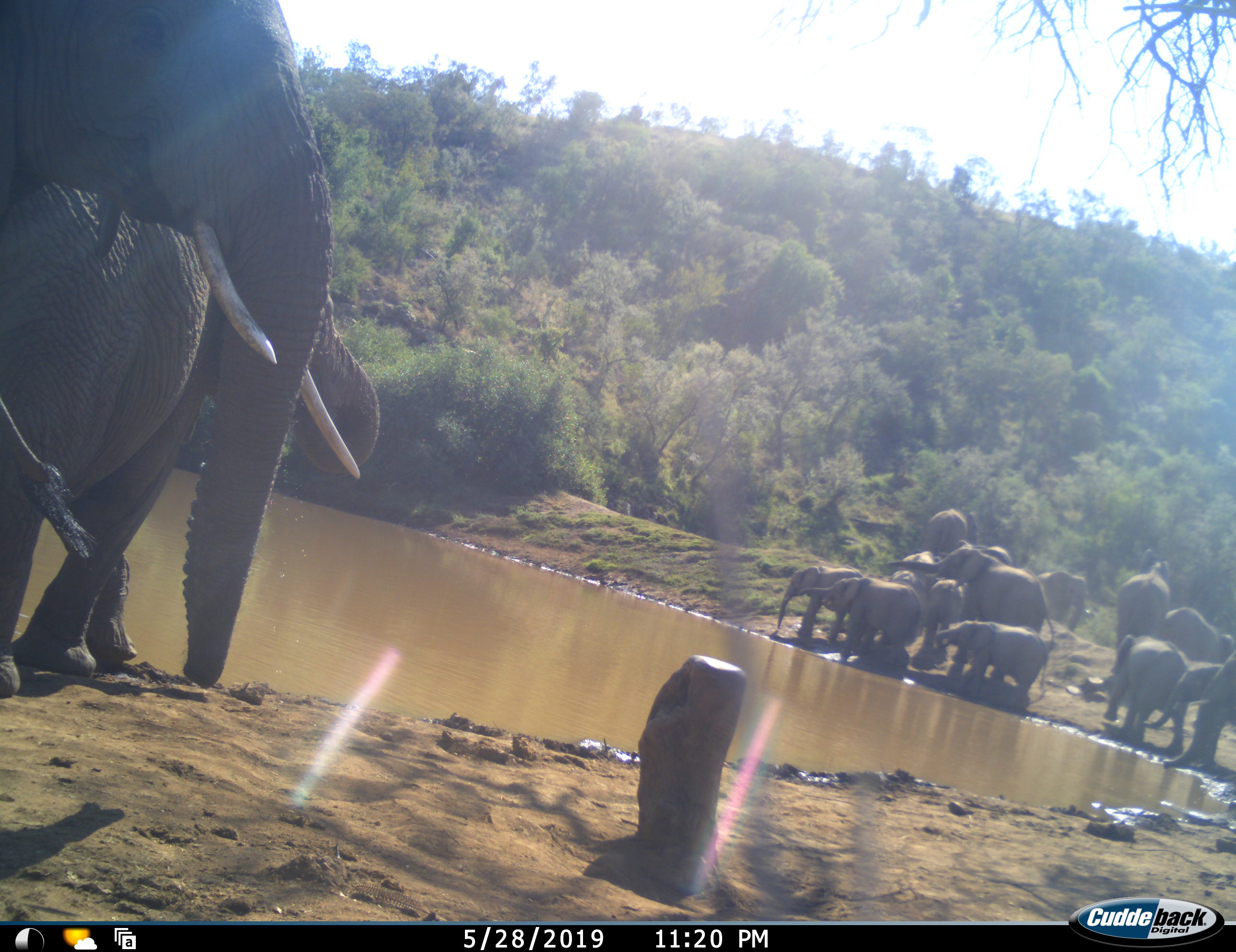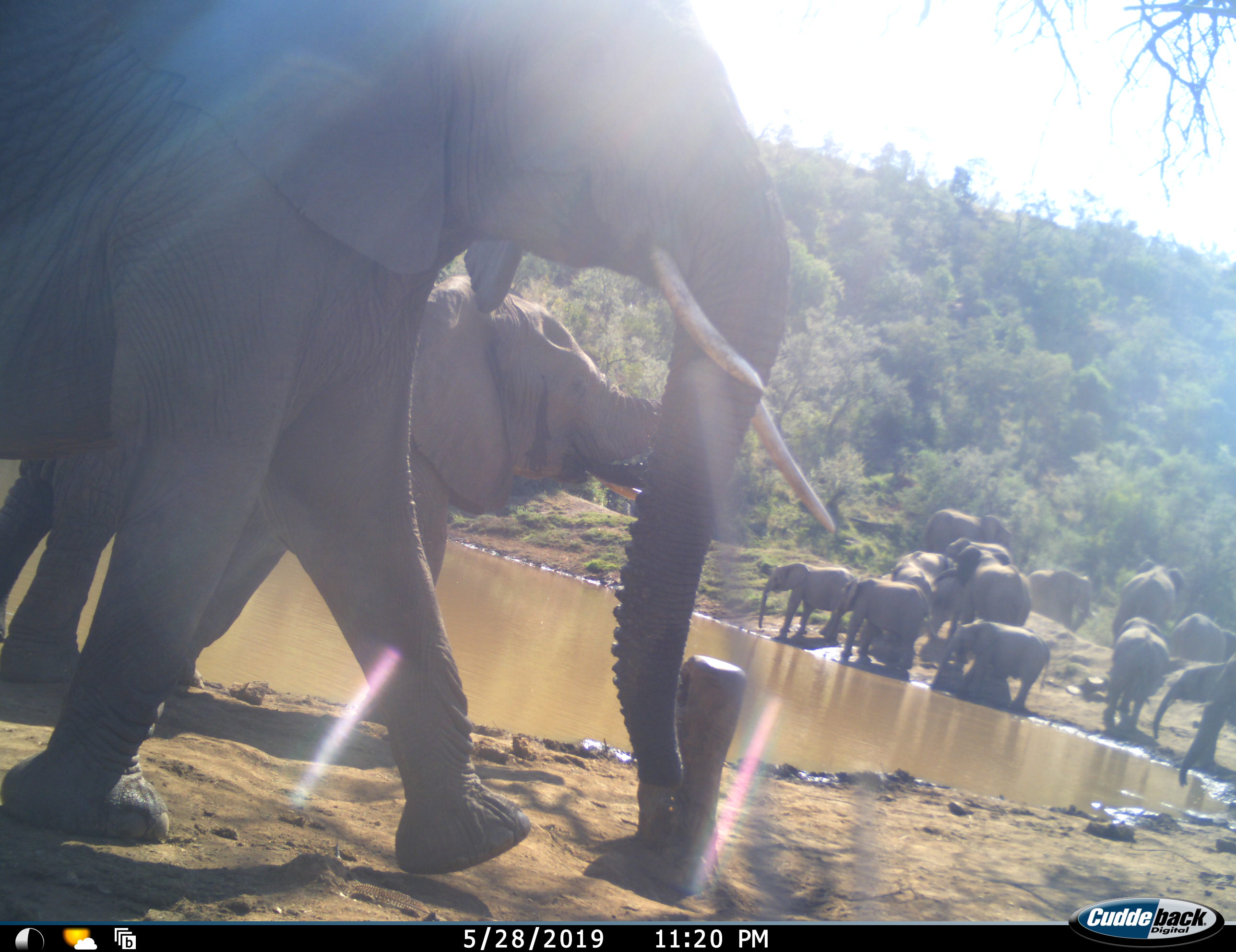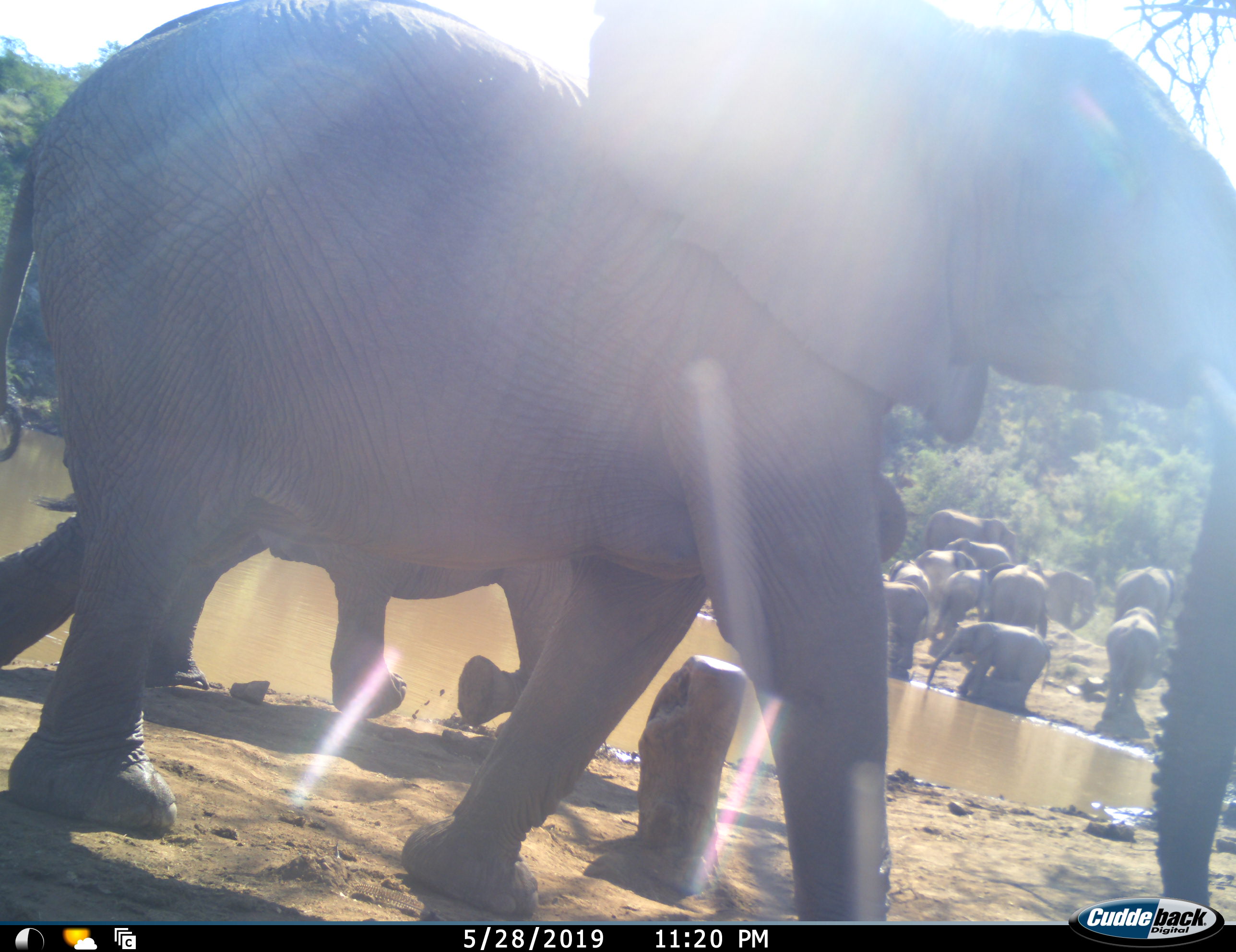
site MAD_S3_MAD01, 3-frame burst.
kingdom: Animalia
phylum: Chordata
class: Mammalia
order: Proboscidea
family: Elephantidae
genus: Loxodonta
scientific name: Loxodonta africana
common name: african bush elephant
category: elephant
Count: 11-50.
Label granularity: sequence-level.